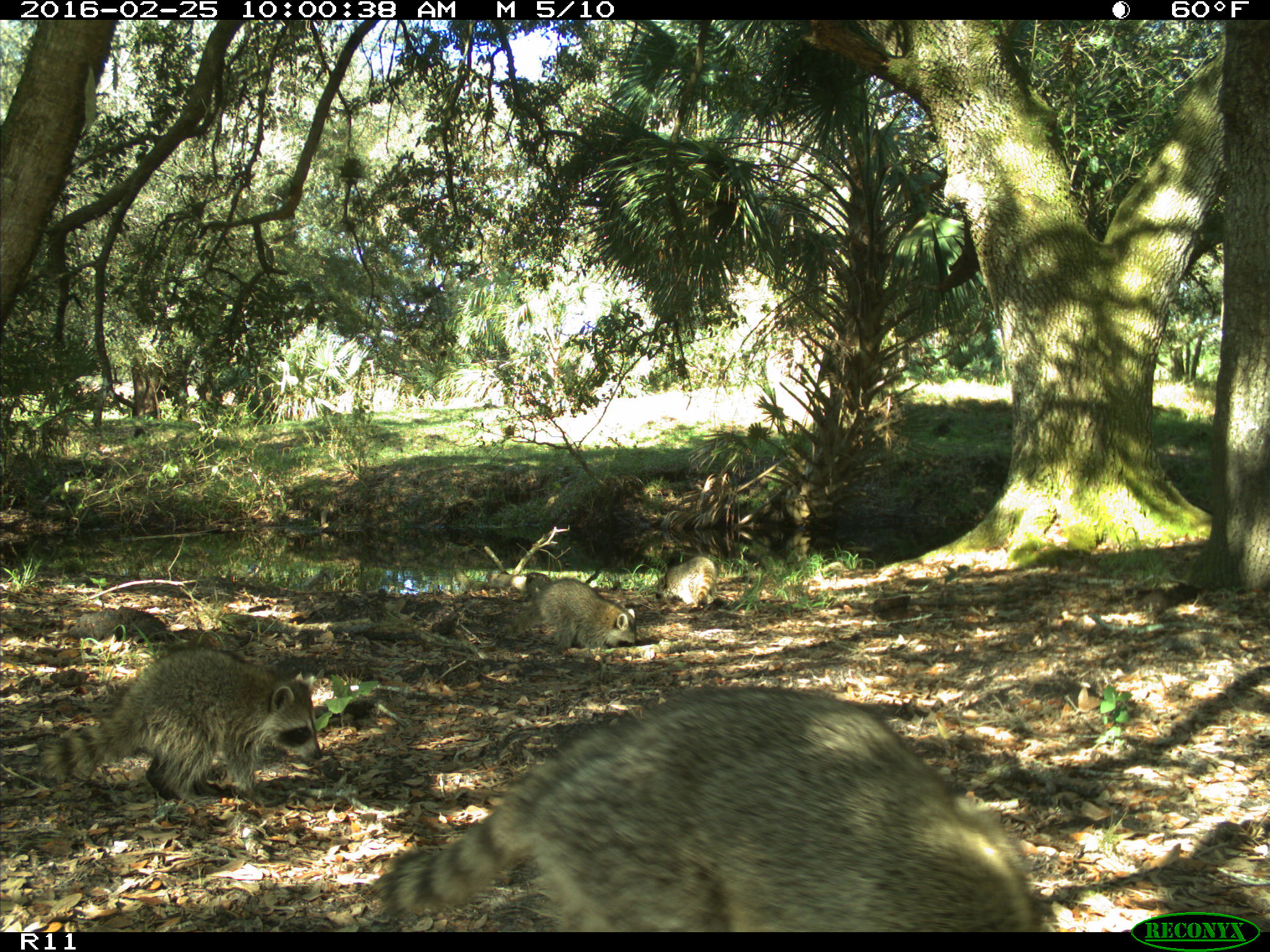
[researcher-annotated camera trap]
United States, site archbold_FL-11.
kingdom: Animalia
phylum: Chordata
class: Mammalia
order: Carnivora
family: Procyonidae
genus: Procyon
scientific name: Procyon lotor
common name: common raccoon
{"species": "Procyon lotor (common raccoon)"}